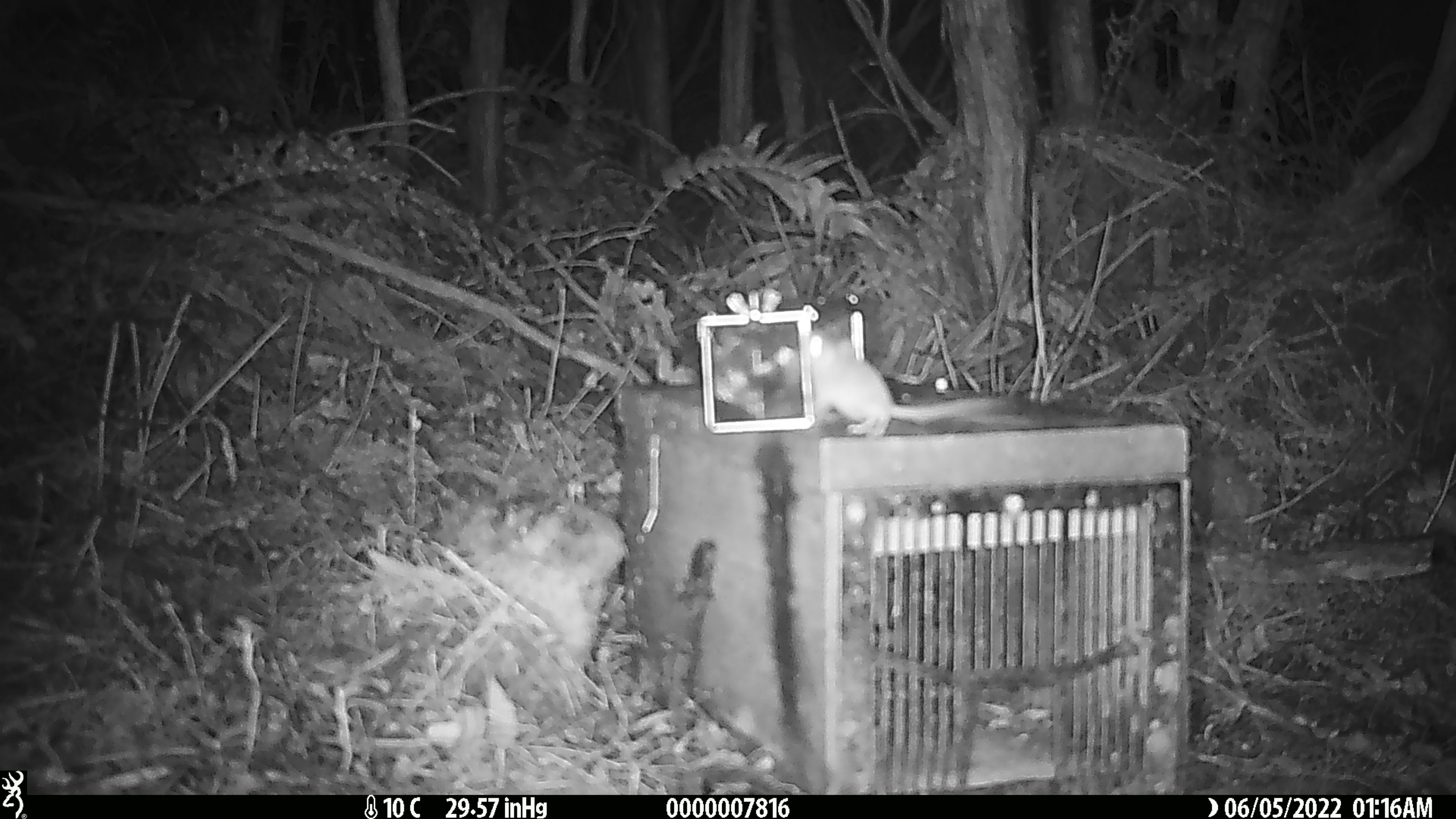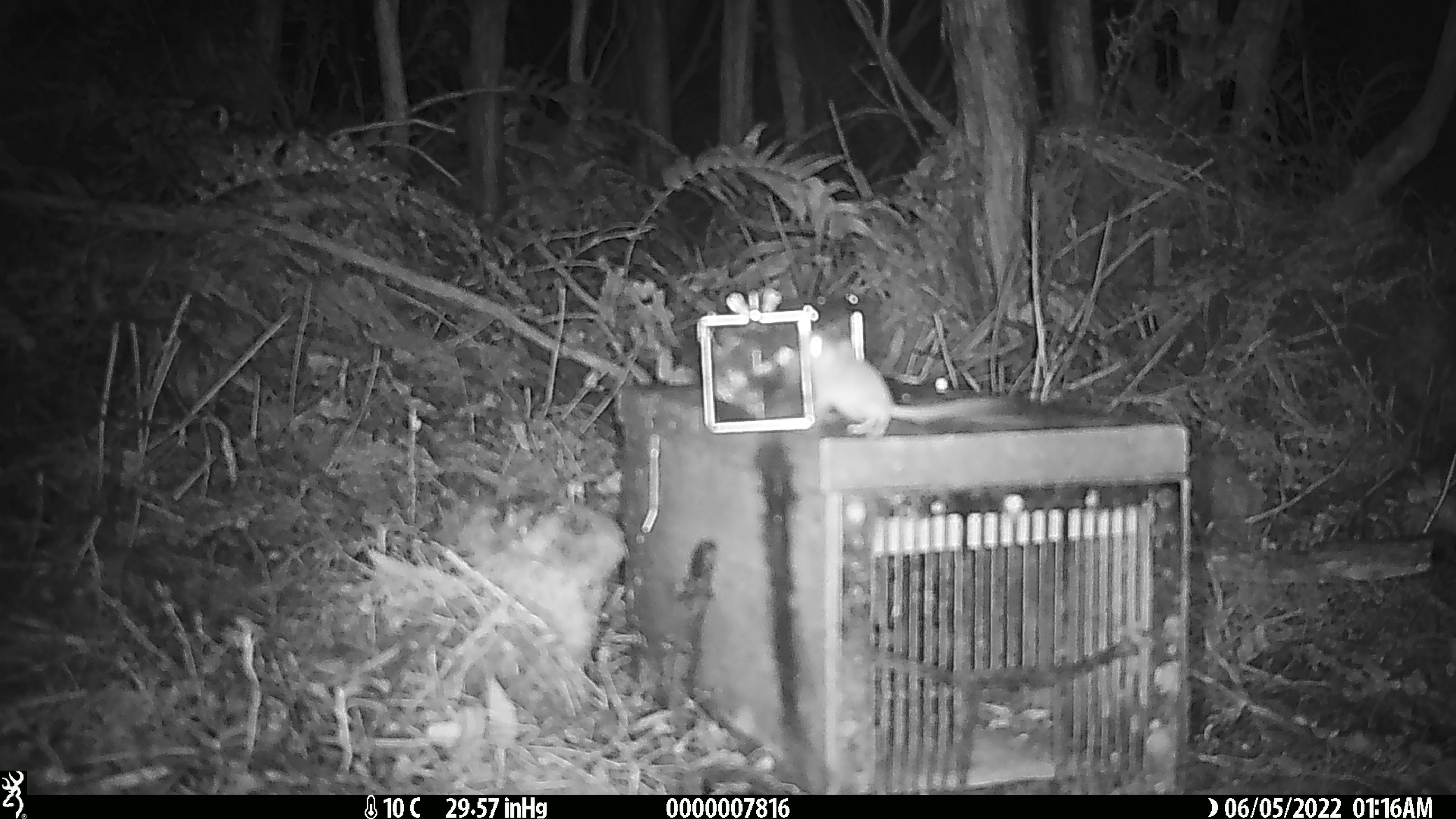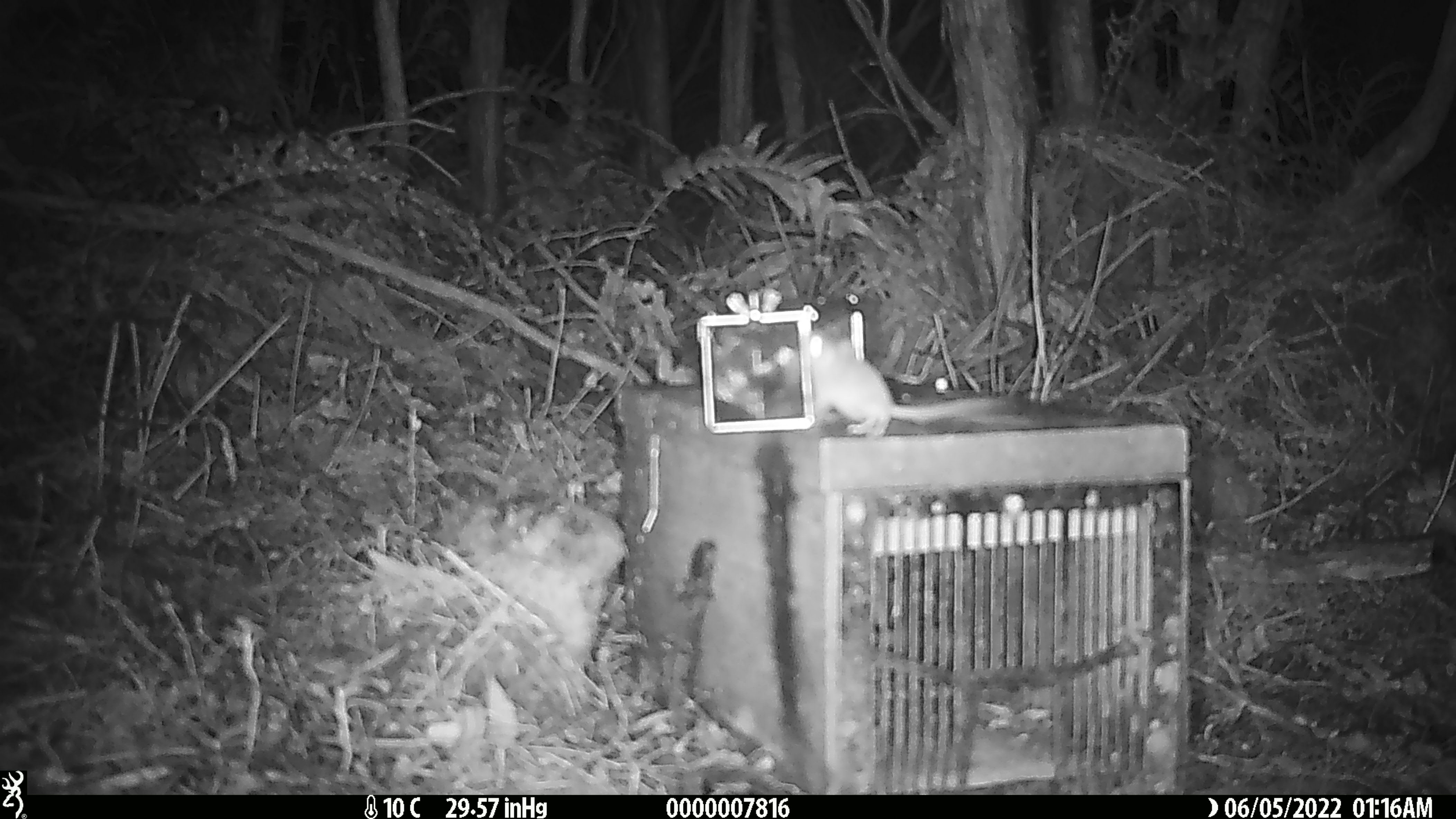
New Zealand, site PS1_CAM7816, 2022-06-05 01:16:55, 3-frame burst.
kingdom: Animalia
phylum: Chordata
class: Mammalia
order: Rodentia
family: Muridae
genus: Mus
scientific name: Mus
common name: mouse